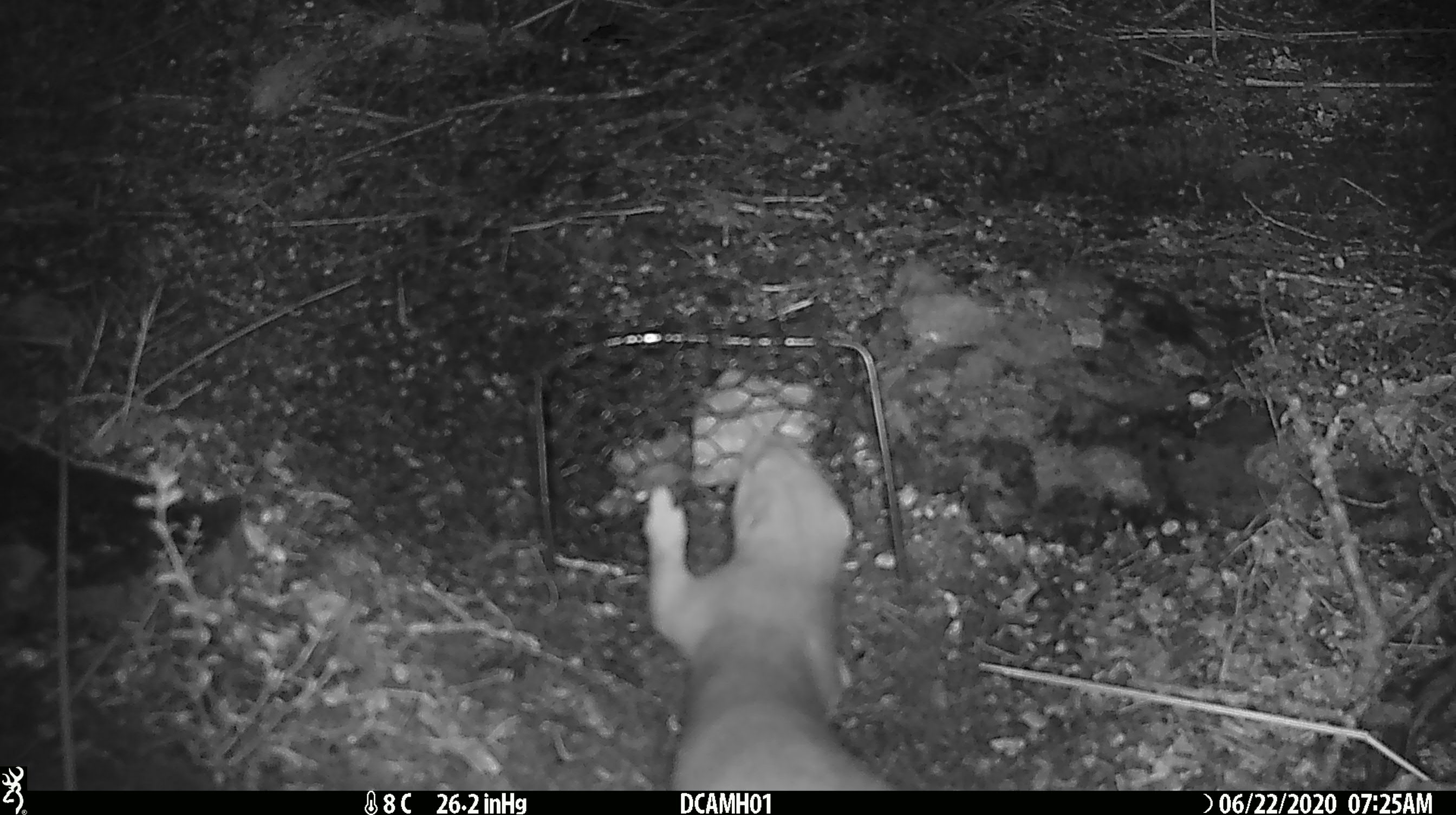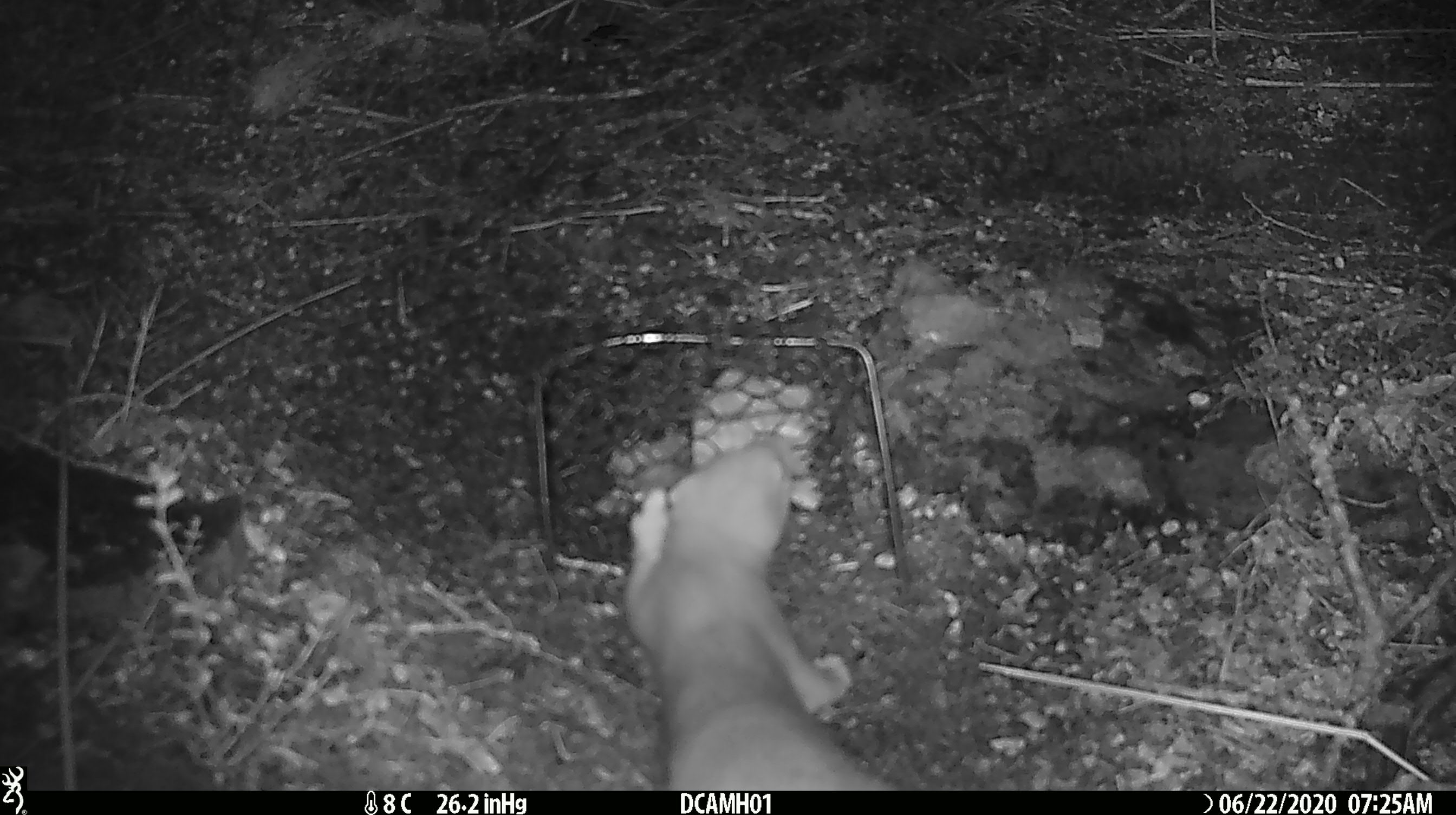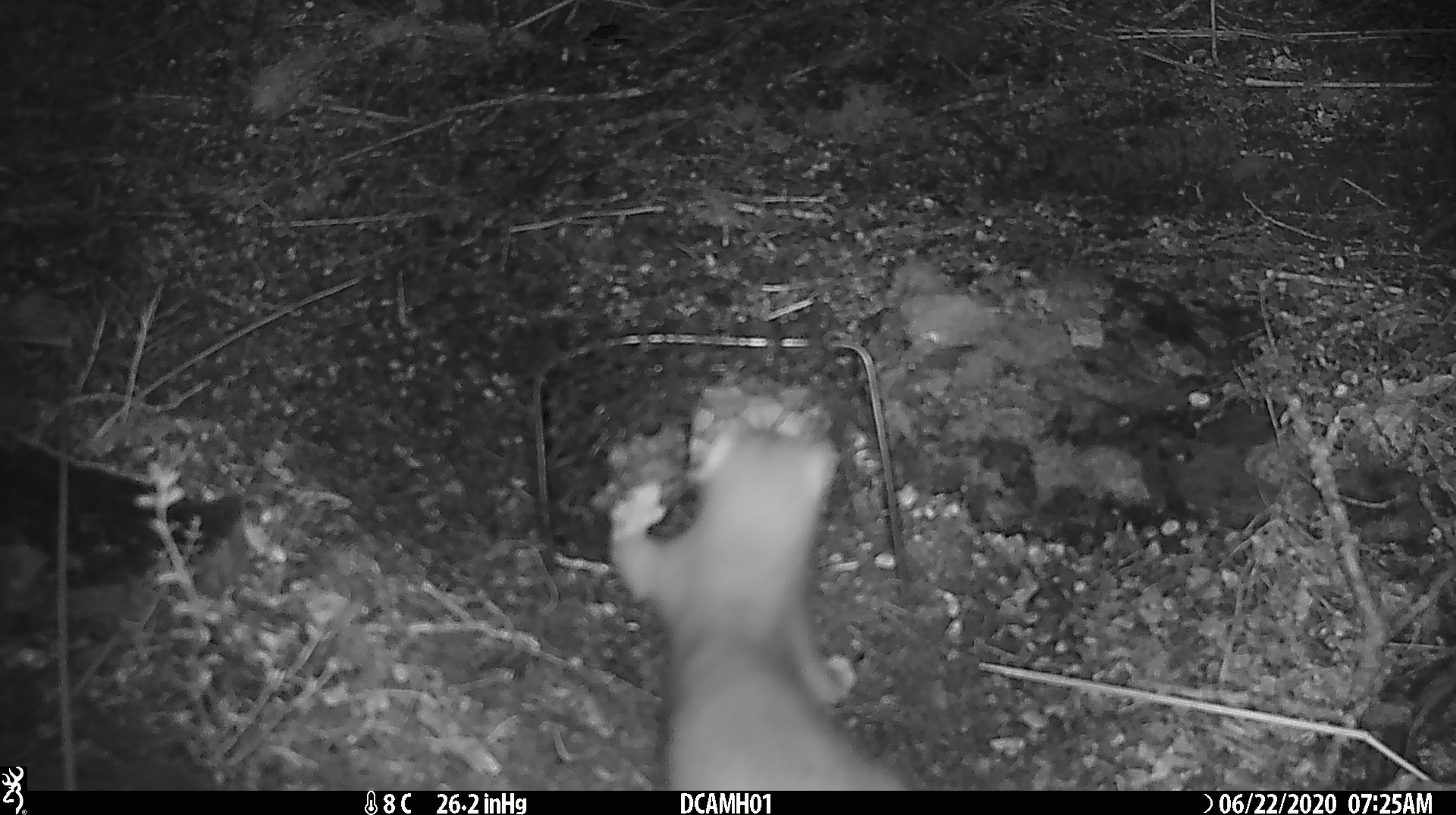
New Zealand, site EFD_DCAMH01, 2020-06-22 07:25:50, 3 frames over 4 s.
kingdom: Animalia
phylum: Chordata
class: Mammalia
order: Carnivora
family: Mustelidae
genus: Mustela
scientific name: Mustela erminea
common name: stoat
Stoat (Mustela erminea).